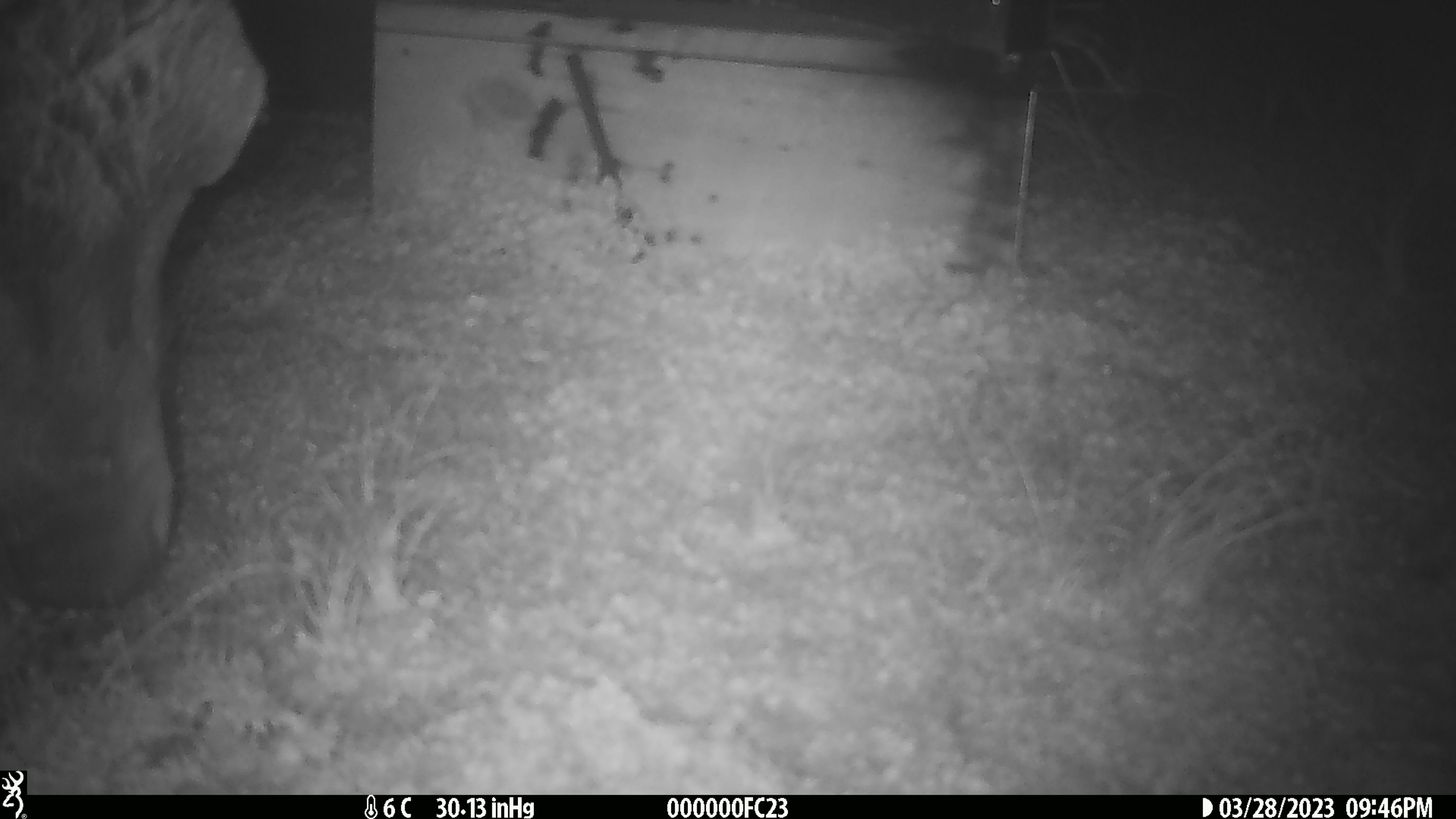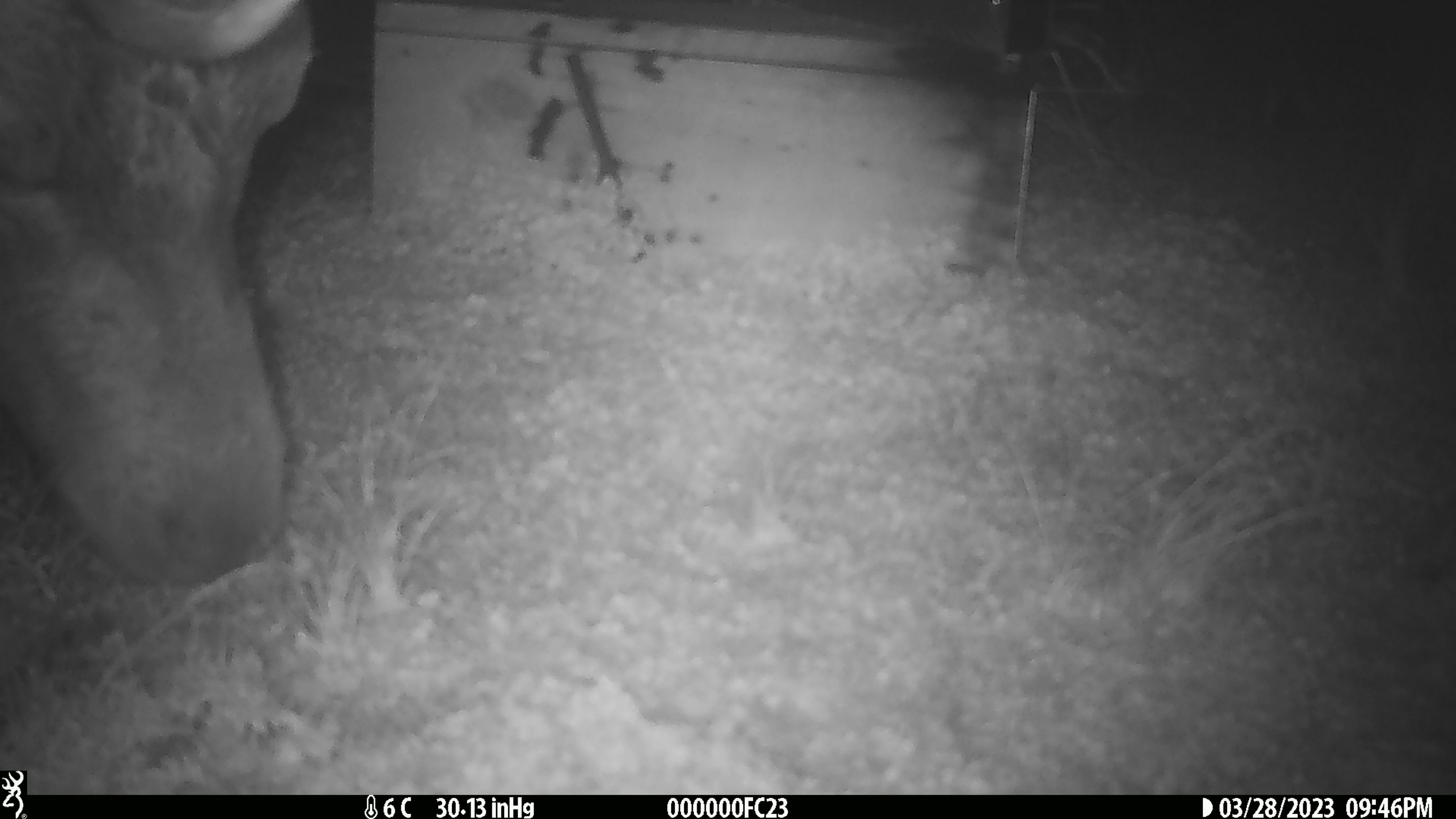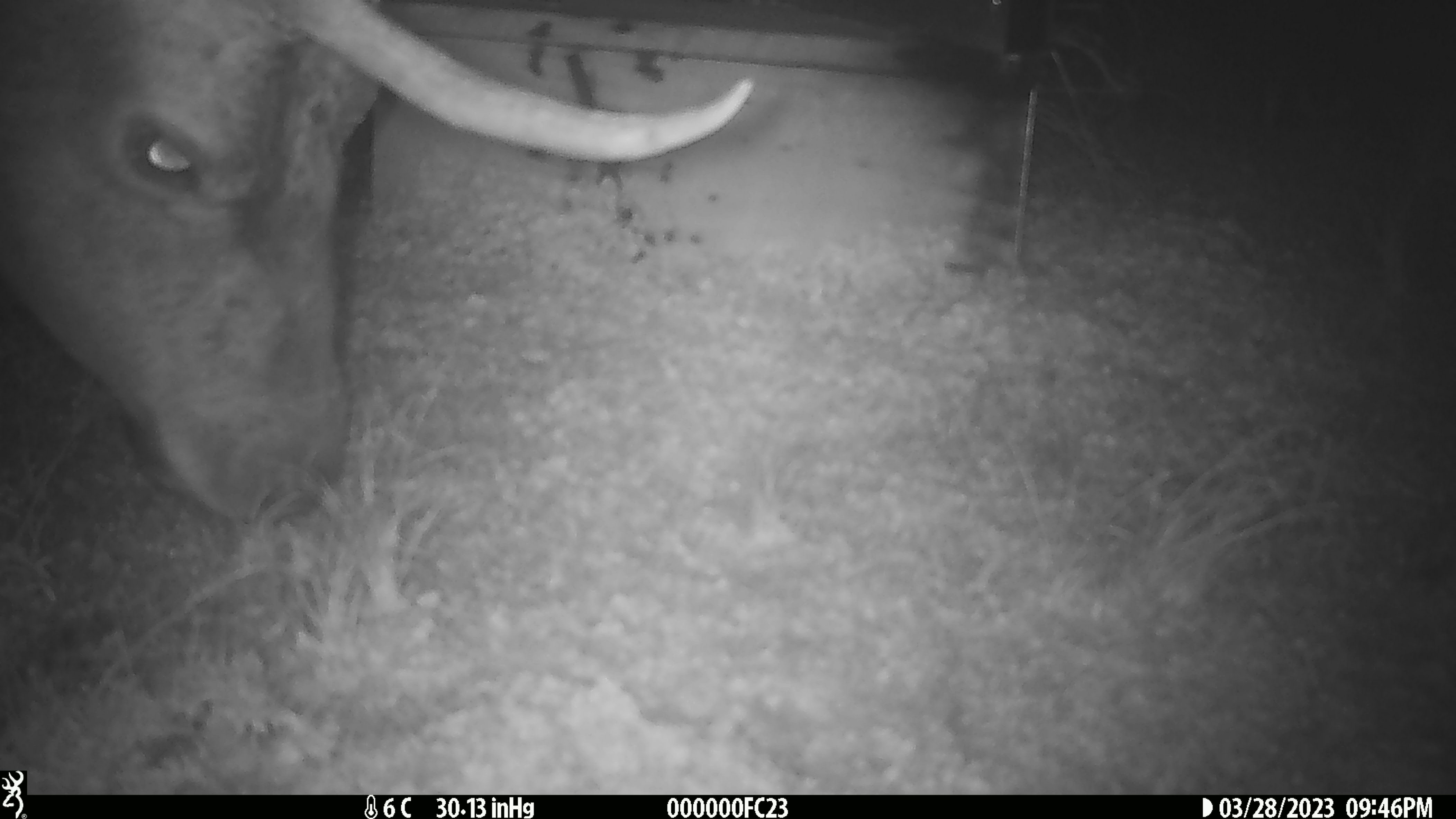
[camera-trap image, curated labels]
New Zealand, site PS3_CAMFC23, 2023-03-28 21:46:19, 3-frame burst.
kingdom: Animalia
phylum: Chordata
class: Mammalia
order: Artiodactyla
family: Cervidae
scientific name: Cervidae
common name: deer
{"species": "deer (Cervidae)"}